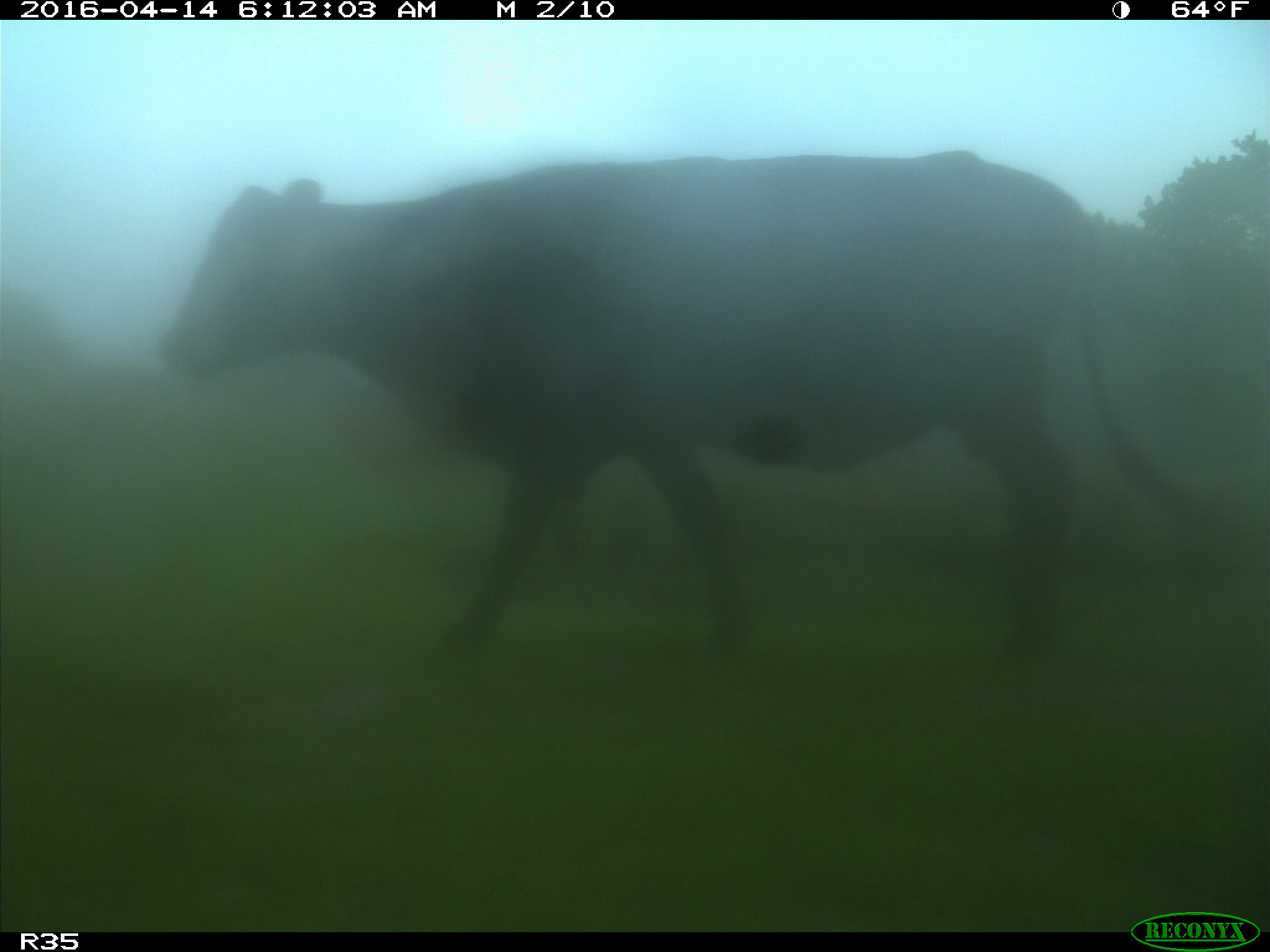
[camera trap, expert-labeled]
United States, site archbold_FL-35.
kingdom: Animalia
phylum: Chordata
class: Mammalia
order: Artiodactyla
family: Bovidae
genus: Bos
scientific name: Bos taurus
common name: domestic cow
Bos taurus (domestic cow).